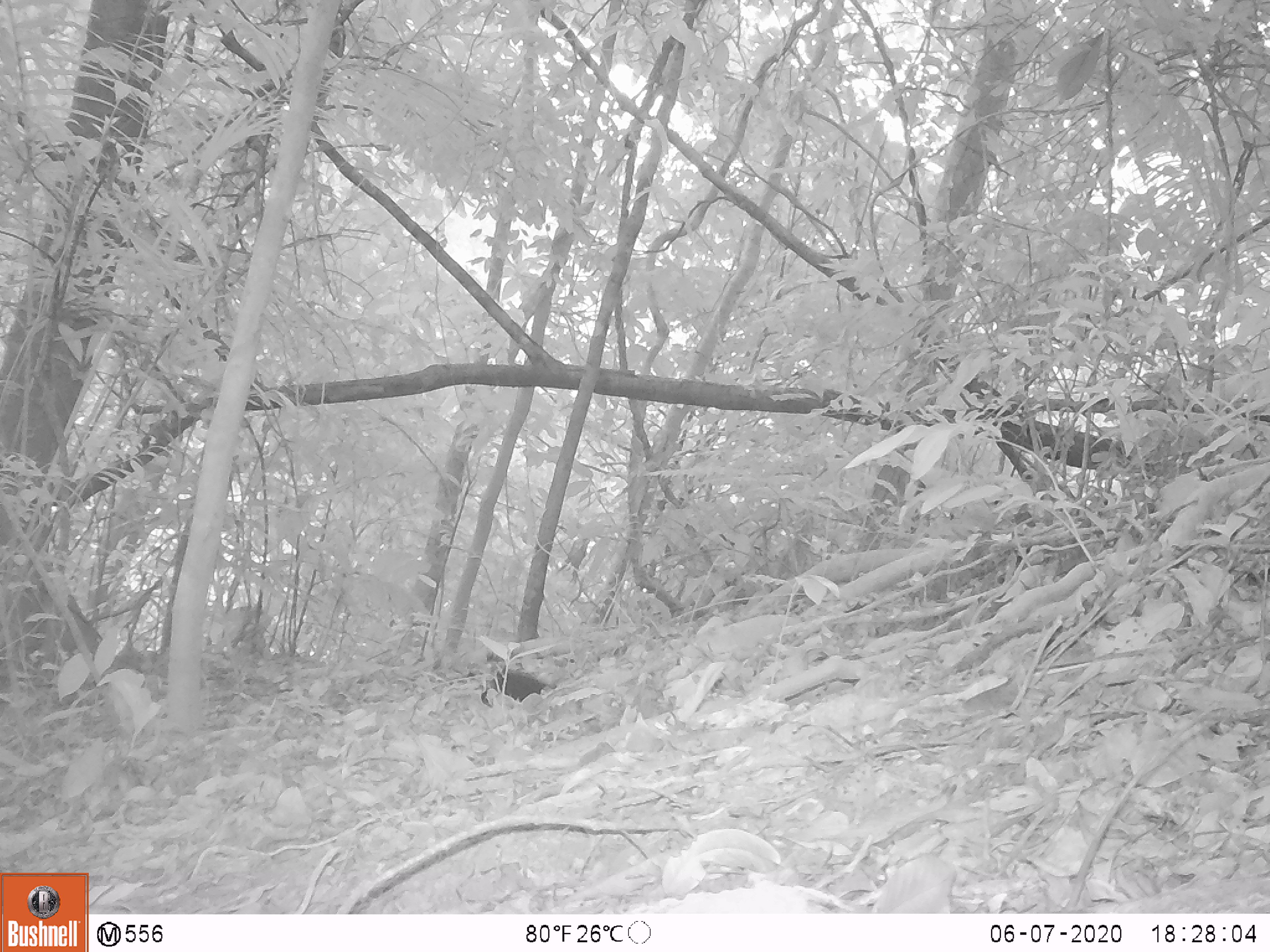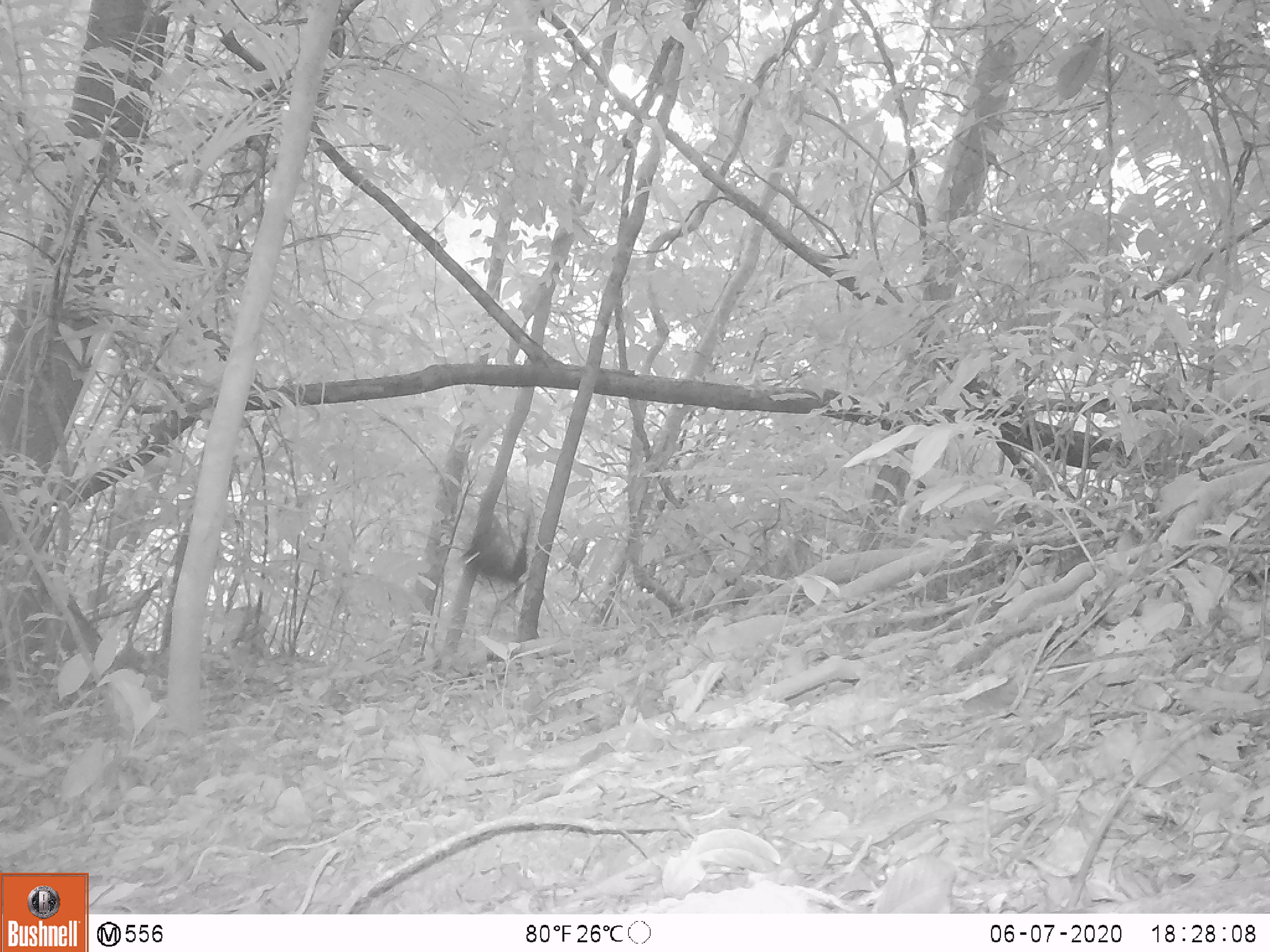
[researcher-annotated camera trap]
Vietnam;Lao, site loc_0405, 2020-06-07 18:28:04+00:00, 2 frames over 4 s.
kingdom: Animalia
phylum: Chordata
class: Aves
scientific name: Aves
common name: bird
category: unidentified bird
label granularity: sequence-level